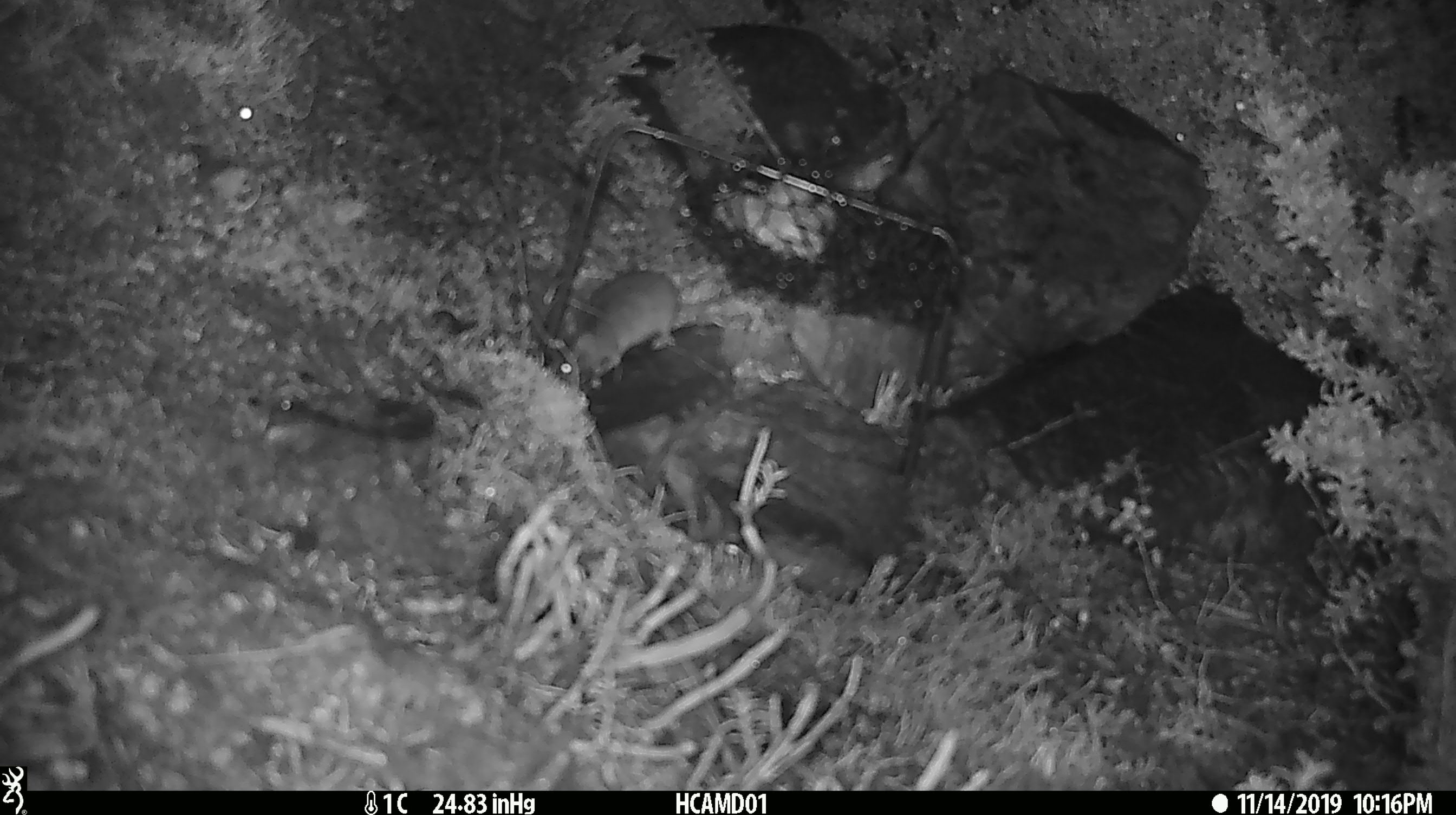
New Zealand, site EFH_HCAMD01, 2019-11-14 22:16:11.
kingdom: Animalia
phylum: Chordata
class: Mammalia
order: Rodentia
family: Muridae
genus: Mus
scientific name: Mus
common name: mouse